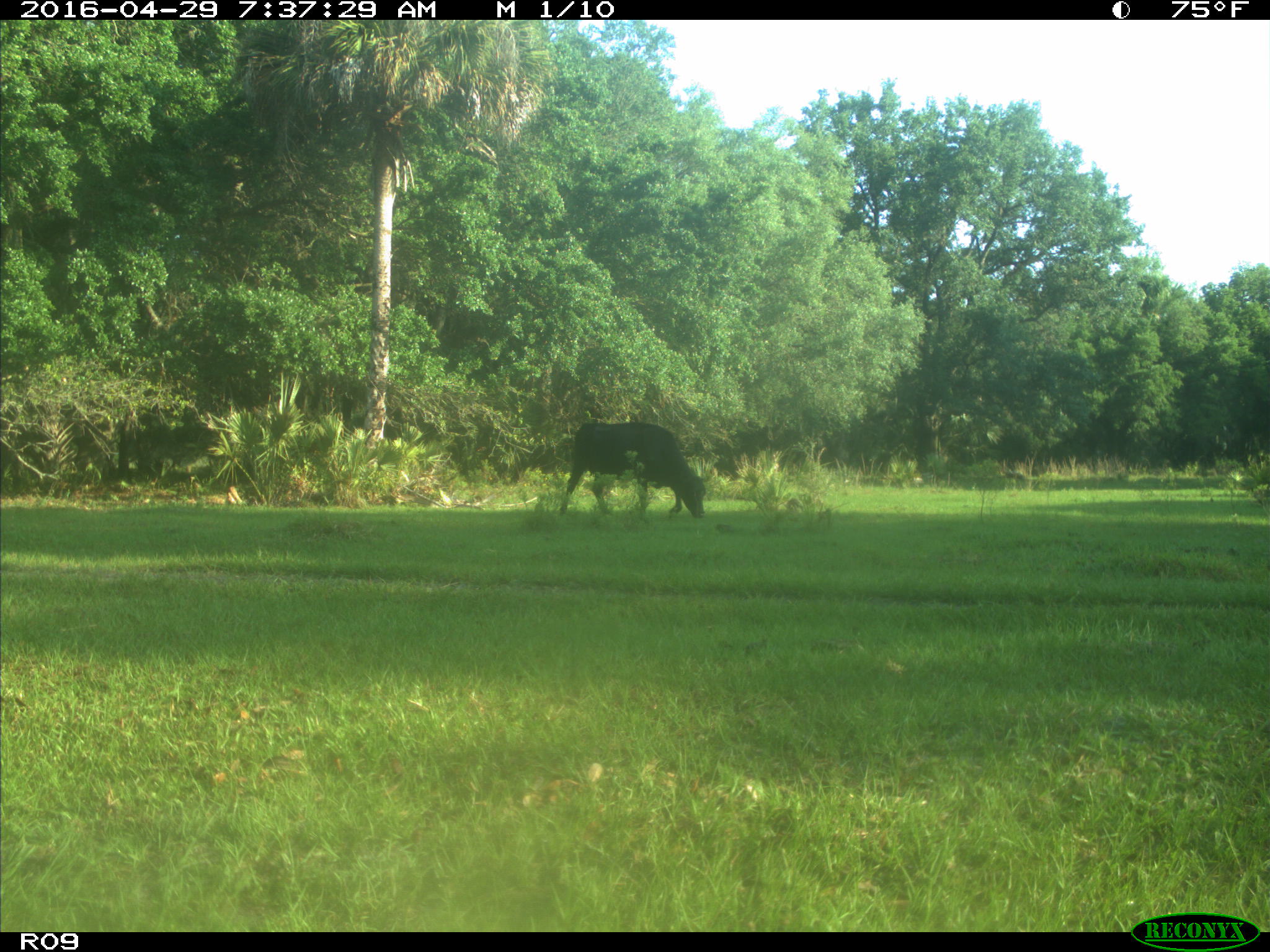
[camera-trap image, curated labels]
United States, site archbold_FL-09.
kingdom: Animalia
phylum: Chordata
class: Mammalia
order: Artiodactyla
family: Bovidae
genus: Bos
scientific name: Bos taurus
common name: domestic cow